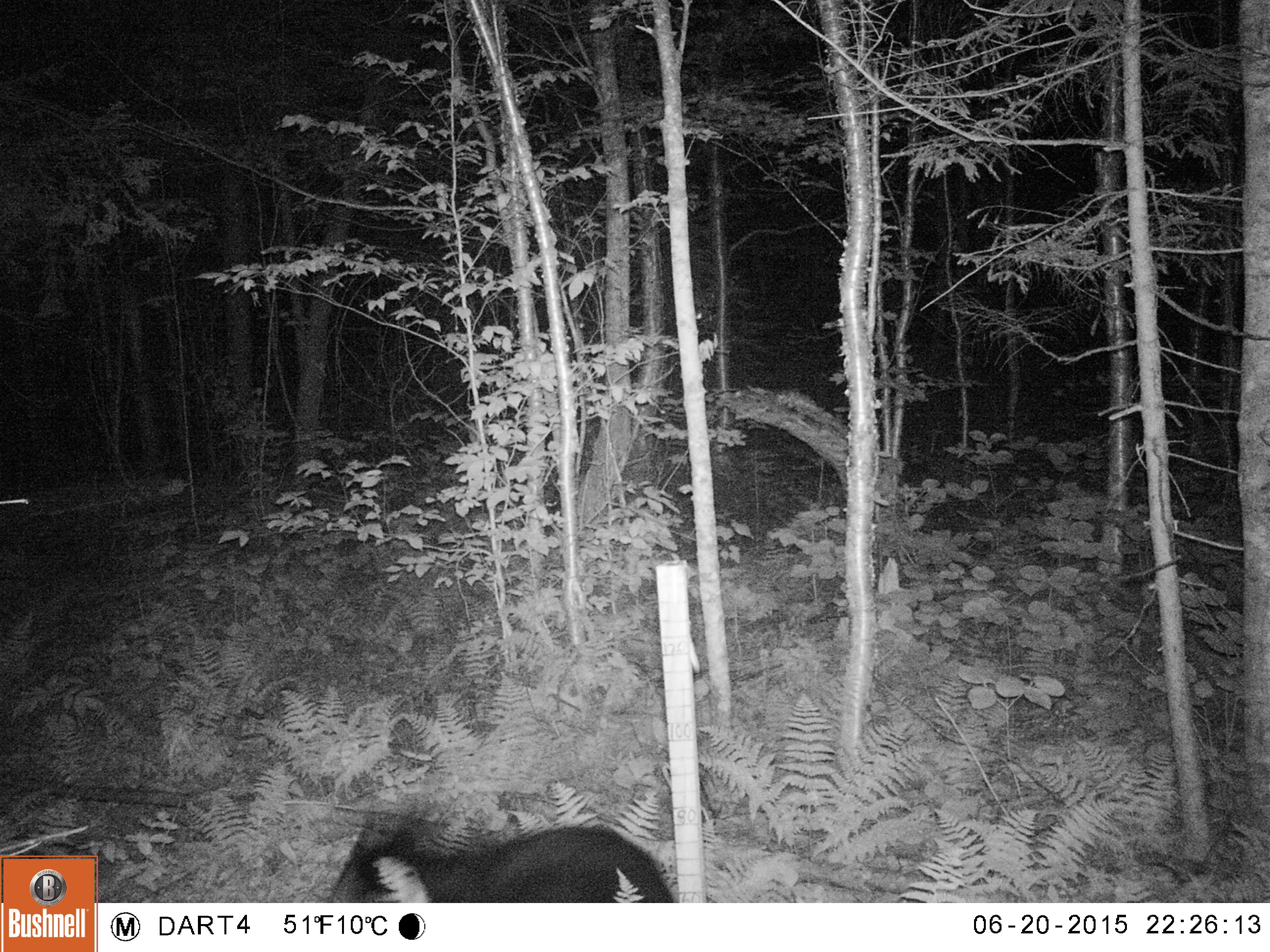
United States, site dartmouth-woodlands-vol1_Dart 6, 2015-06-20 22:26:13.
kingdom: Animalia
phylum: Chordata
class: Mammalia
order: Carnivora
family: Ursidae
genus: Ursus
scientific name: Ursus americanus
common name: black bear